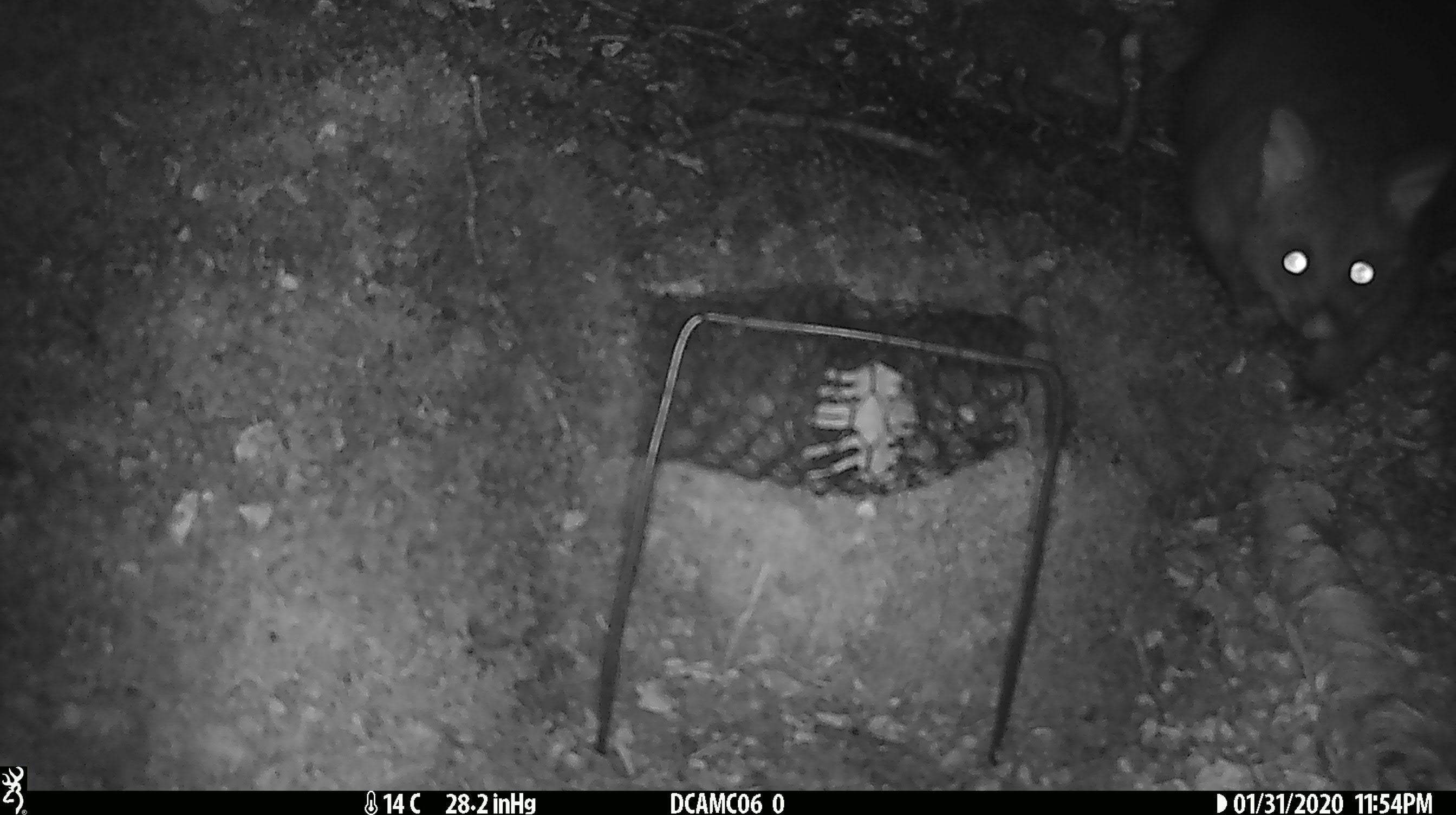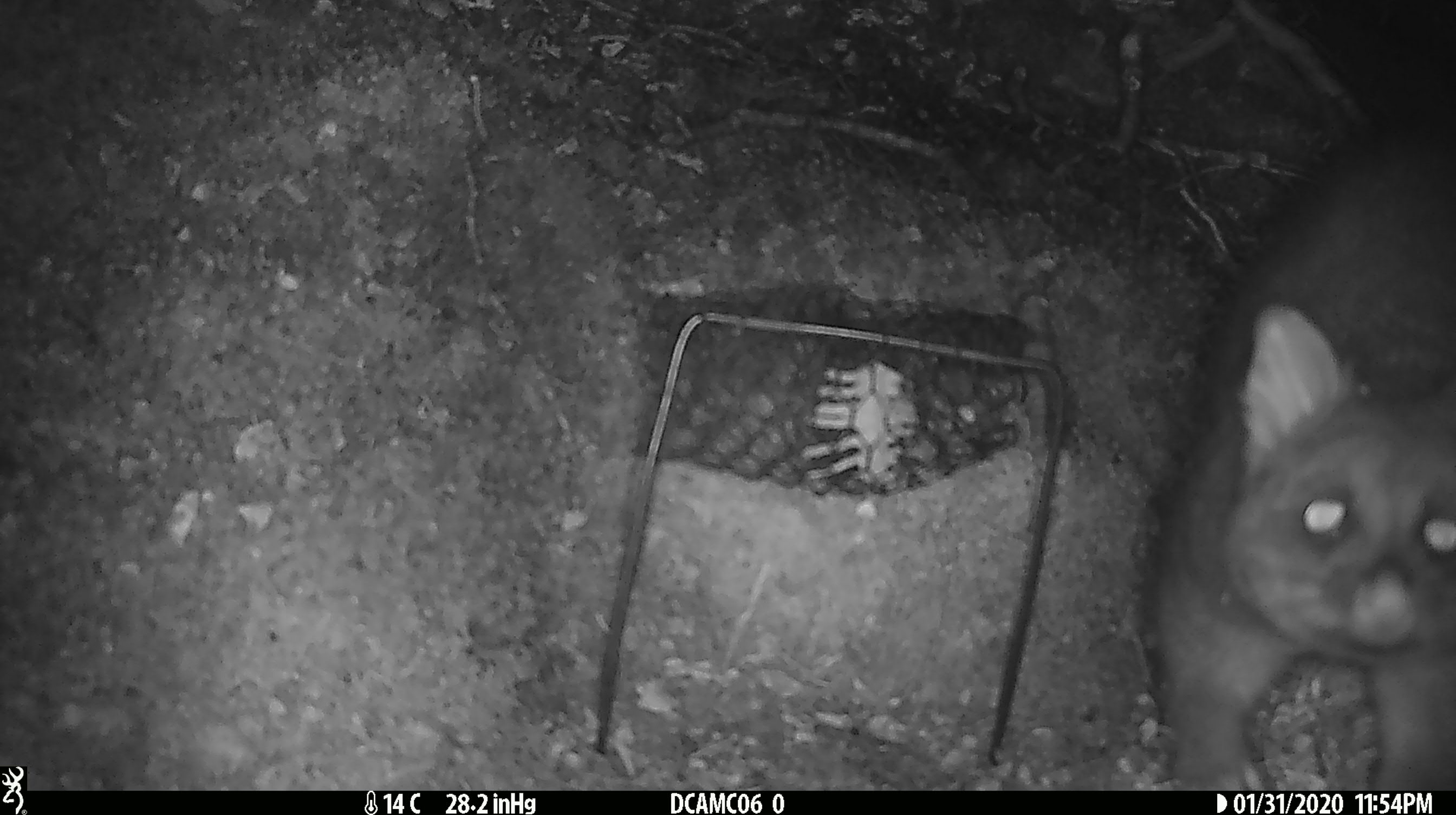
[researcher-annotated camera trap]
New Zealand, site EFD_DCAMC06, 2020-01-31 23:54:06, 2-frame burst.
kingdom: Animalia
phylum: Chordata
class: Mammalia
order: Diprotodontia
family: Phalangeridae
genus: Trichosurus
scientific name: Trichosurus vulpecula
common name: common brushtail possum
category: possum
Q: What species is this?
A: Possum (common brushtail possum) (Trichosurus vulpecula).